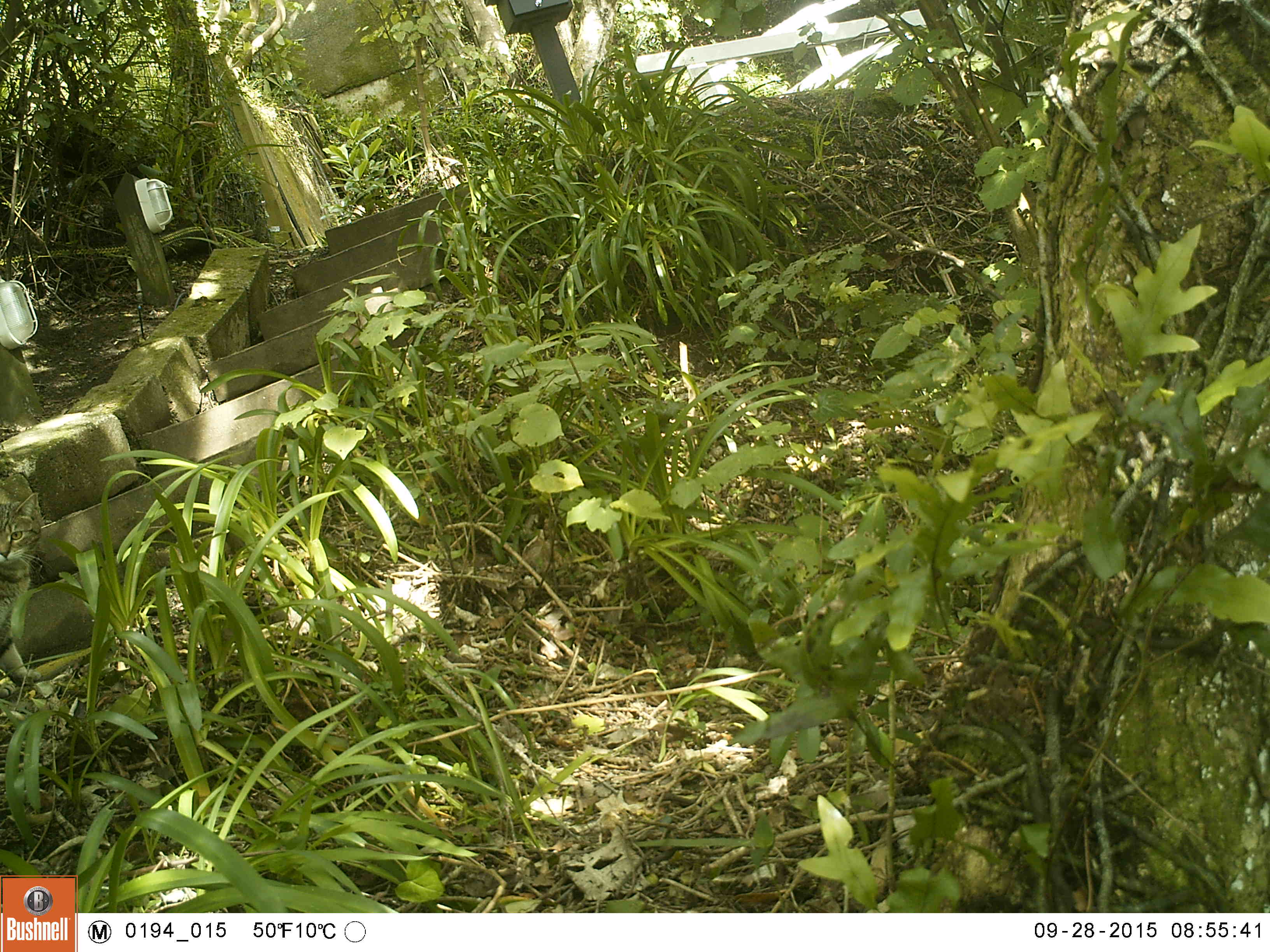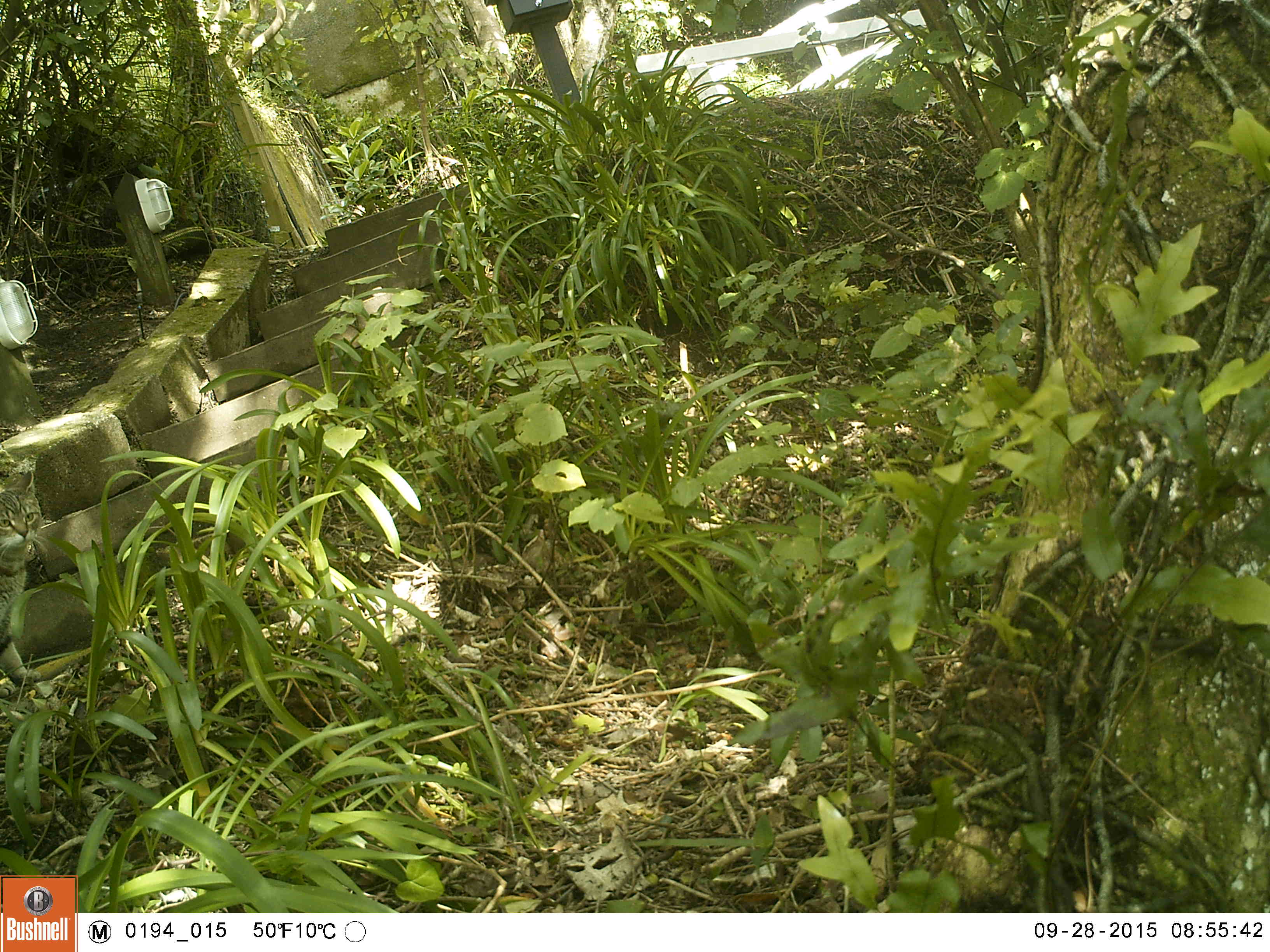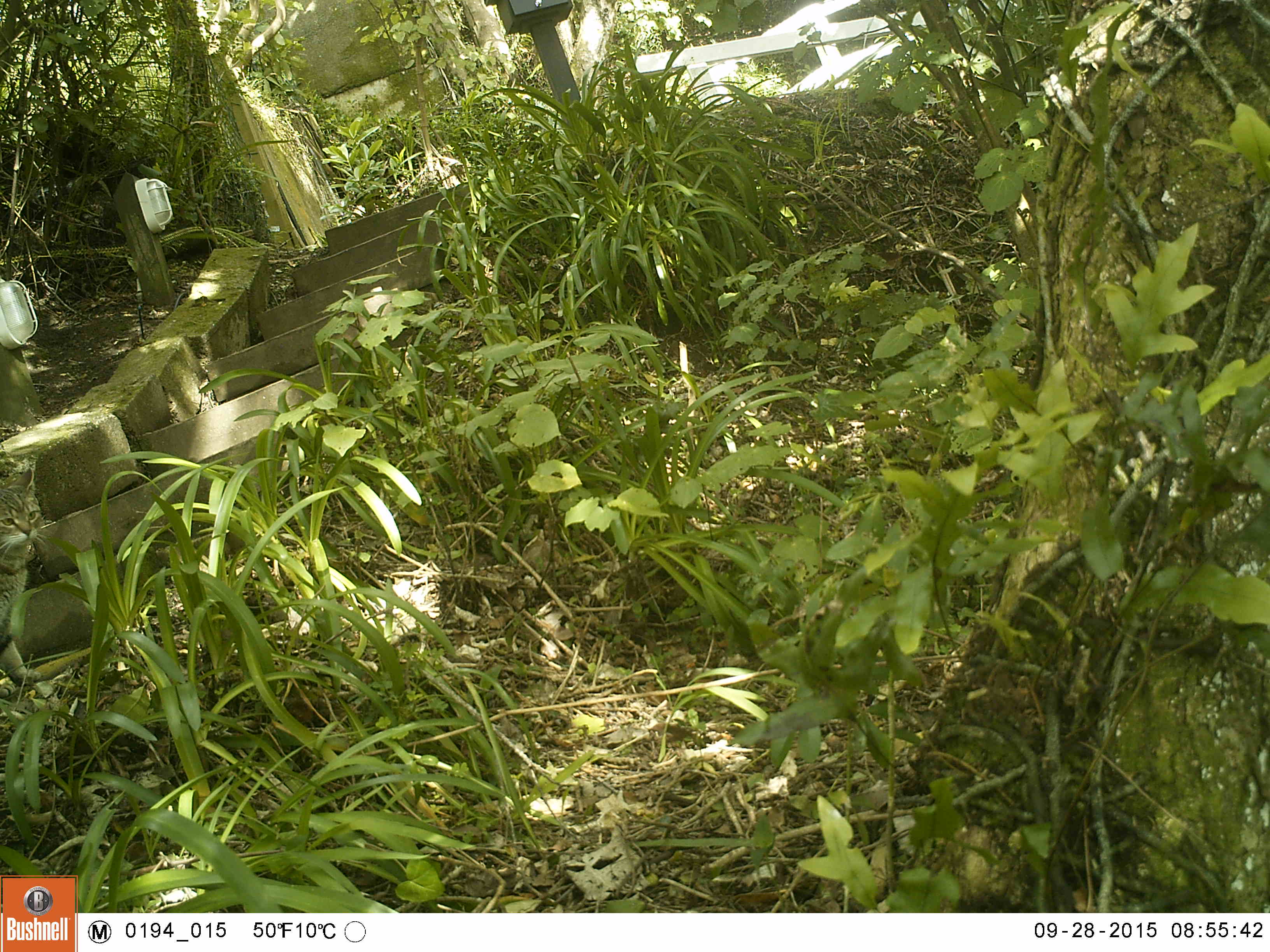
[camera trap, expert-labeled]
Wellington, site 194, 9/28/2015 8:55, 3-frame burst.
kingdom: Animalia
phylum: Chordata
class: Mammalia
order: Carnivora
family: Felidae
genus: Felis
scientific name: Felis catus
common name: cat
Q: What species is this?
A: Cat (Felis catus).